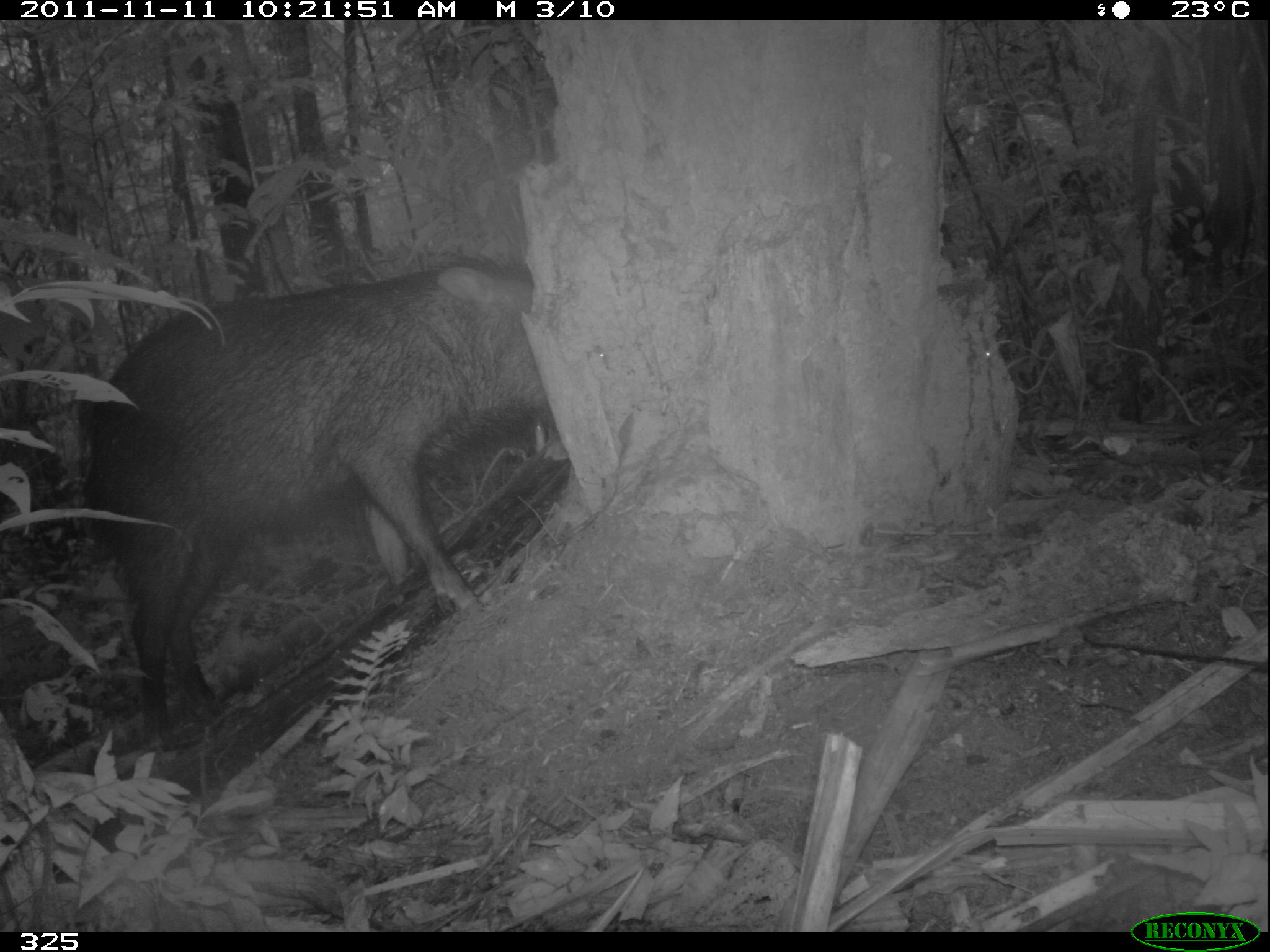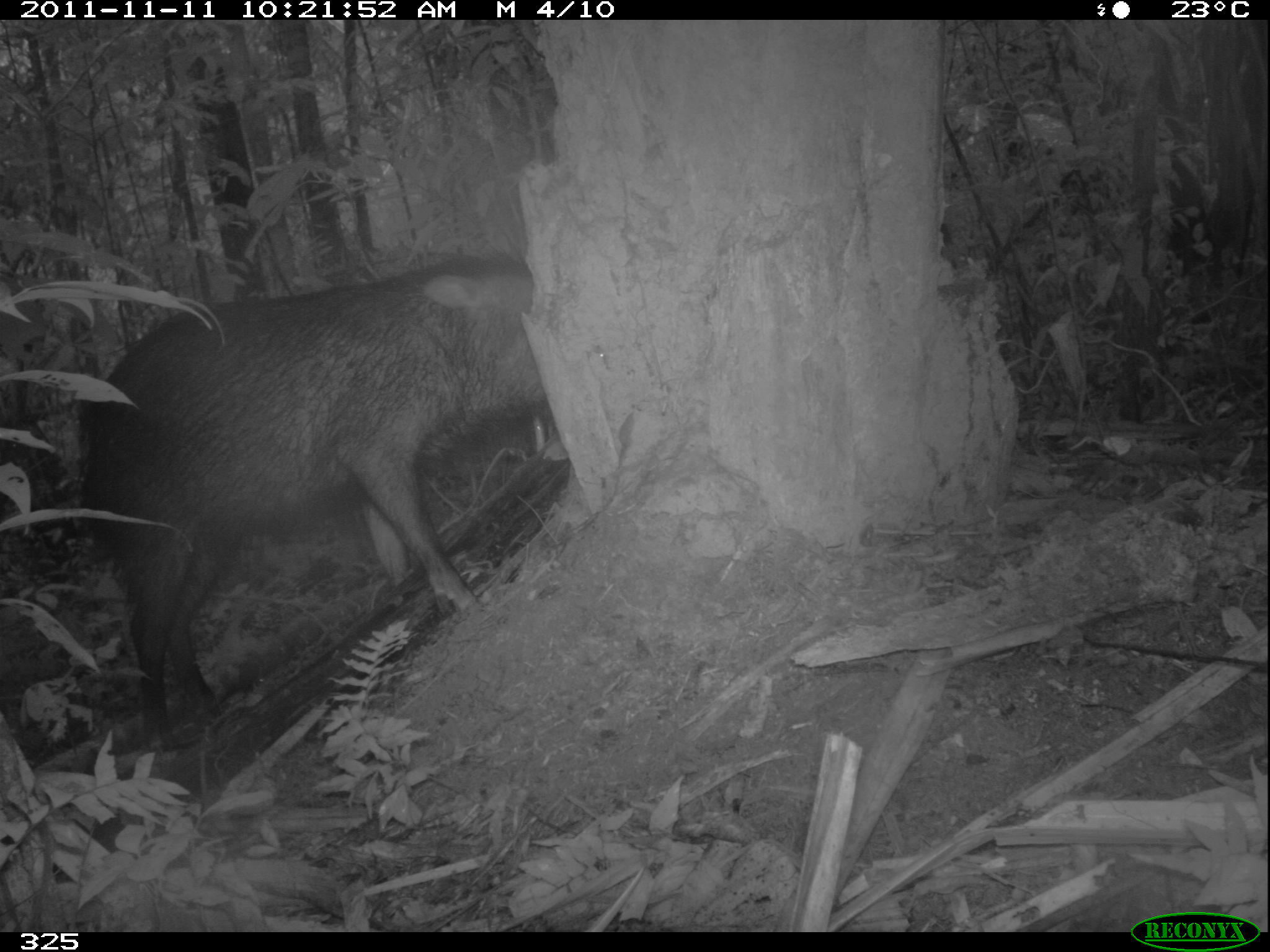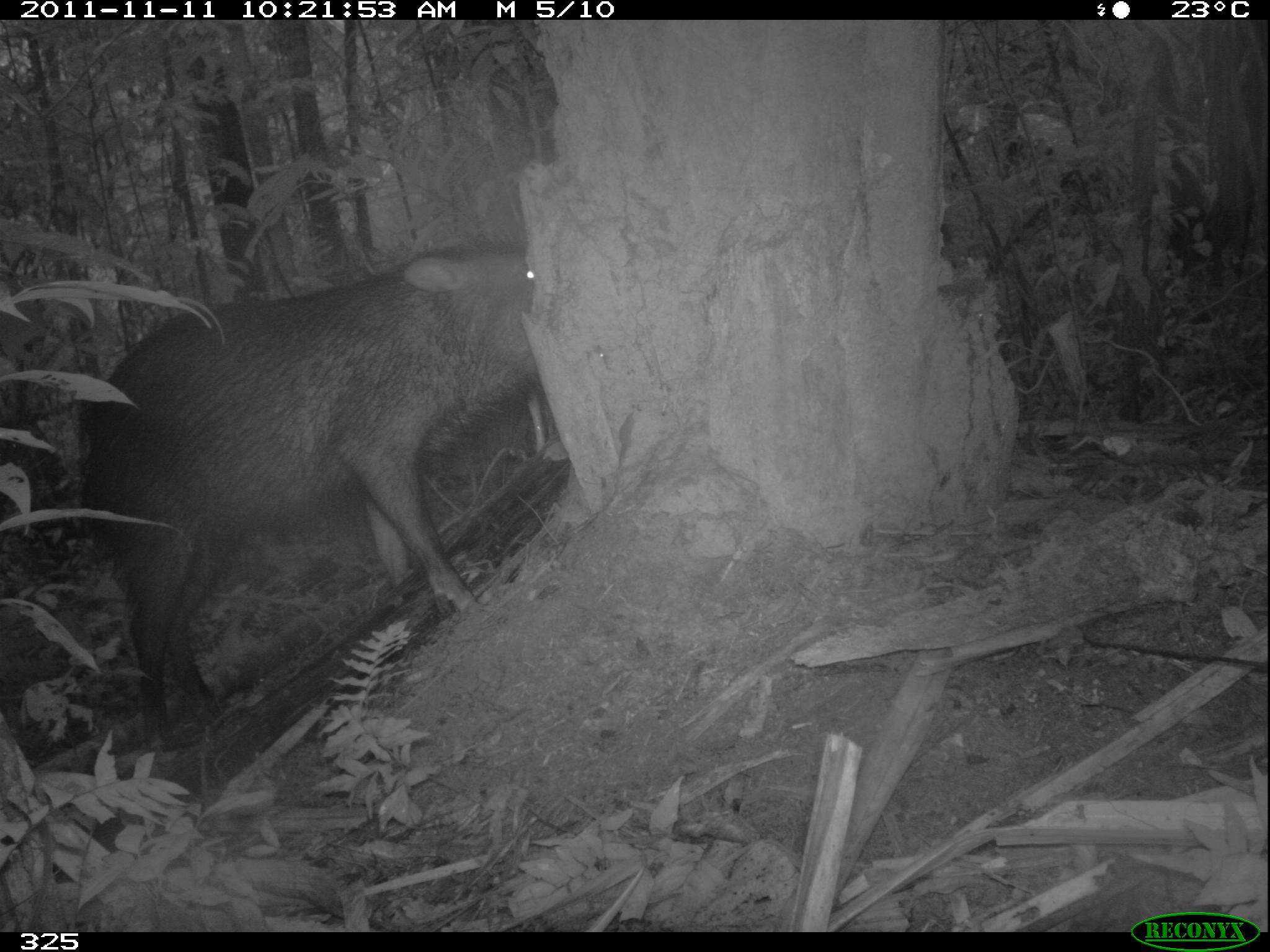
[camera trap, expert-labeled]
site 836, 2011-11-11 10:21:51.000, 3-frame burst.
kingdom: Animalia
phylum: Chordata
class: Mammalia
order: Artiodactyla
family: Tayassuidae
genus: Tayassu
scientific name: Tayassu pecari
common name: white-lipped peccary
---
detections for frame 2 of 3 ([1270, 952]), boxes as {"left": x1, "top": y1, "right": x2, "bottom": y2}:
tayassu pecari: {"left": 88, "top": 257, "right": 544, "bottom": 751}